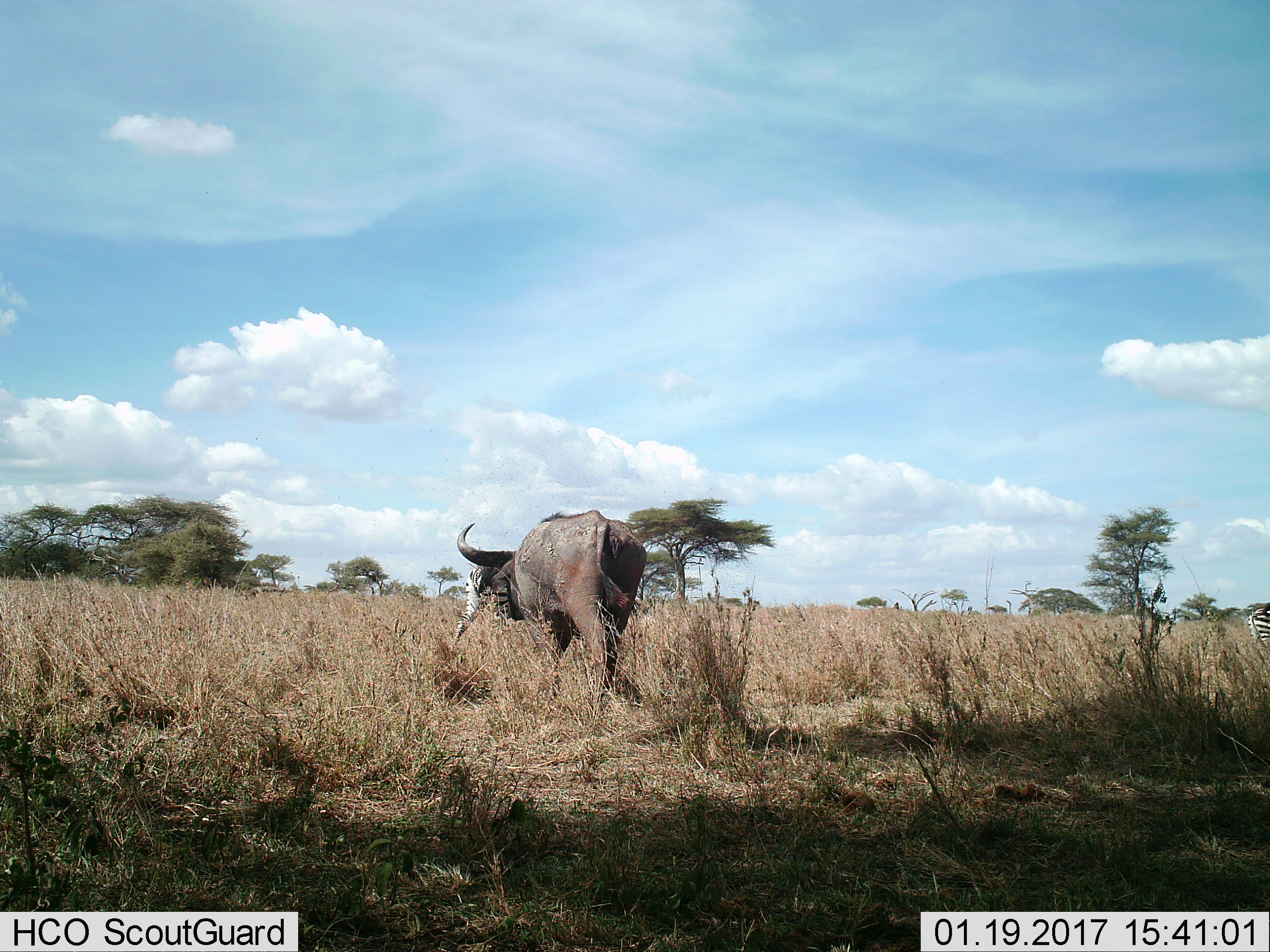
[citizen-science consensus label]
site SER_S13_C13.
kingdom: Animalia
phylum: Chordata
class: Mammalia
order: Artiodactyla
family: Bovidae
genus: Syncerus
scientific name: Syncerus caffer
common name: african buffalo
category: buffalo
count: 1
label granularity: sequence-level